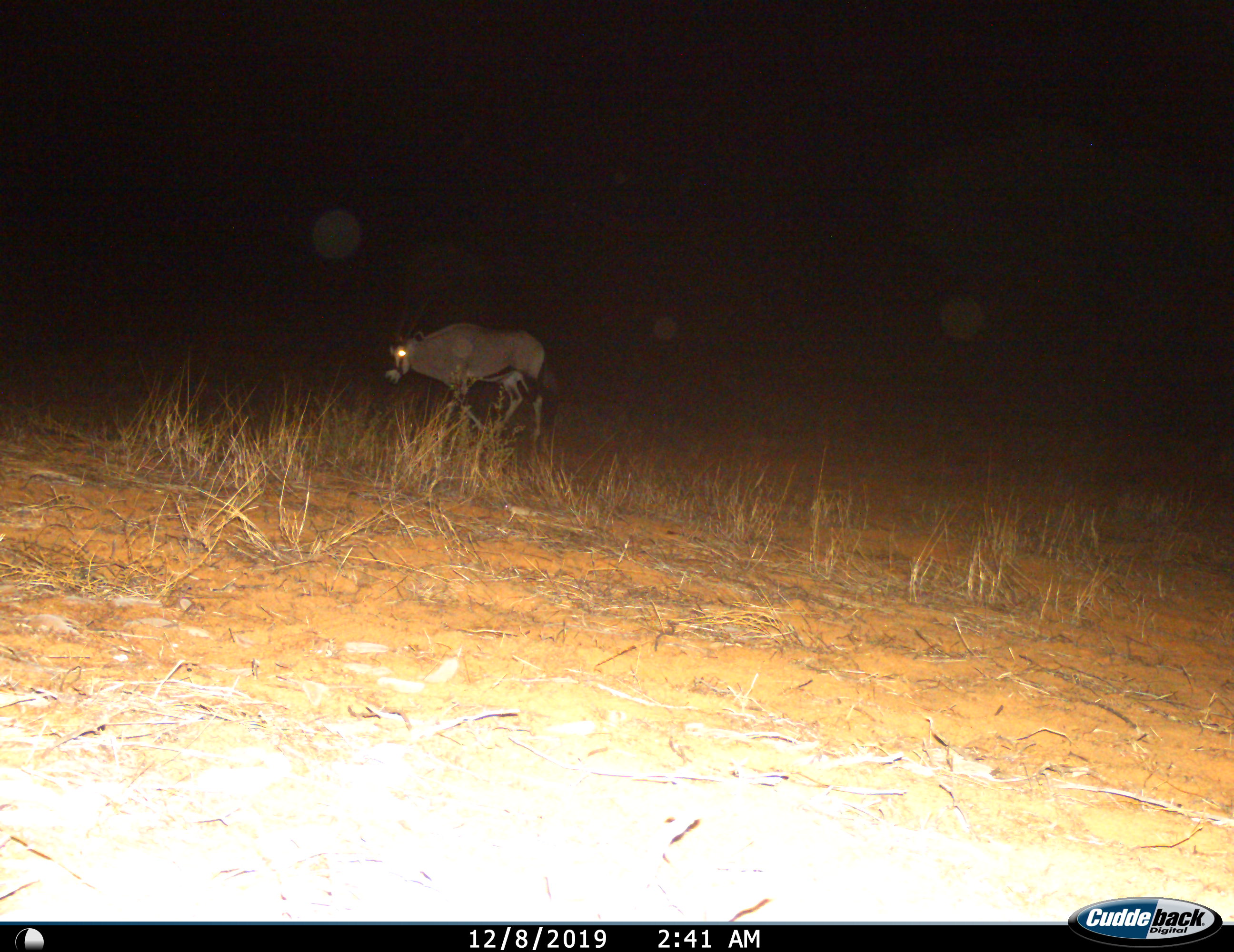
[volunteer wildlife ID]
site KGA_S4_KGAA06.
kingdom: Animalia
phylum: Chordata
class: Mammalia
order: Artiodactyla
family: Bovidae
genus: Oryx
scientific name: Oryx gazella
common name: gemsbok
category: oryx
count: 1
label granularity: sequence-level